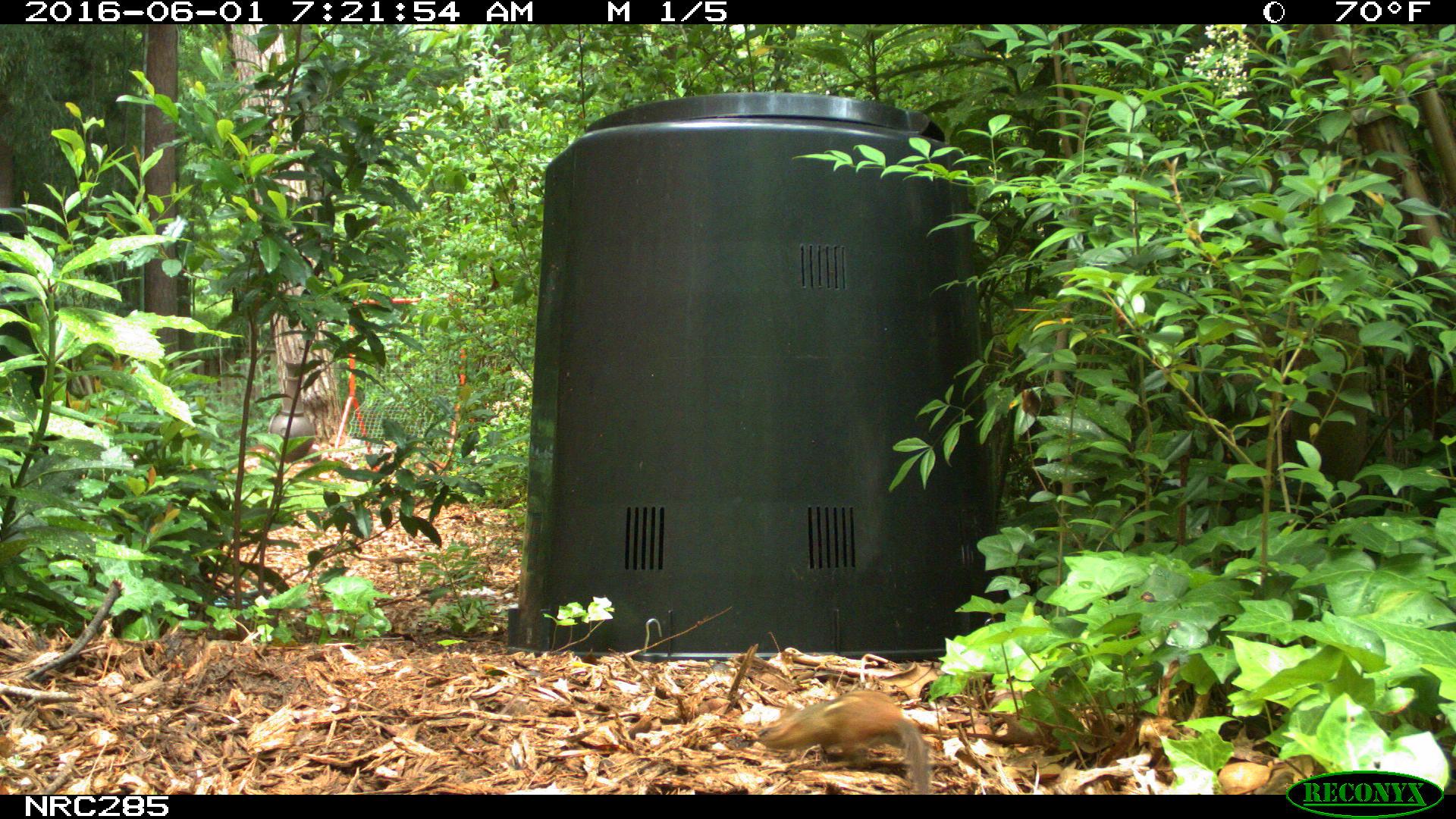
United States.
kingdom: Animalia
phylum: Chordata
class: Mammalia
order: Rodentia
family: Sciuridae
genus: Tamias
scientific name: Tamias striatus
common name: eastern chipmunk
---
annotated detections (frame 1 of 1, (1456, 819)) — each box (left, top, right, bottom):
Eastern Chipmunk: (755, 684, 931, 796)